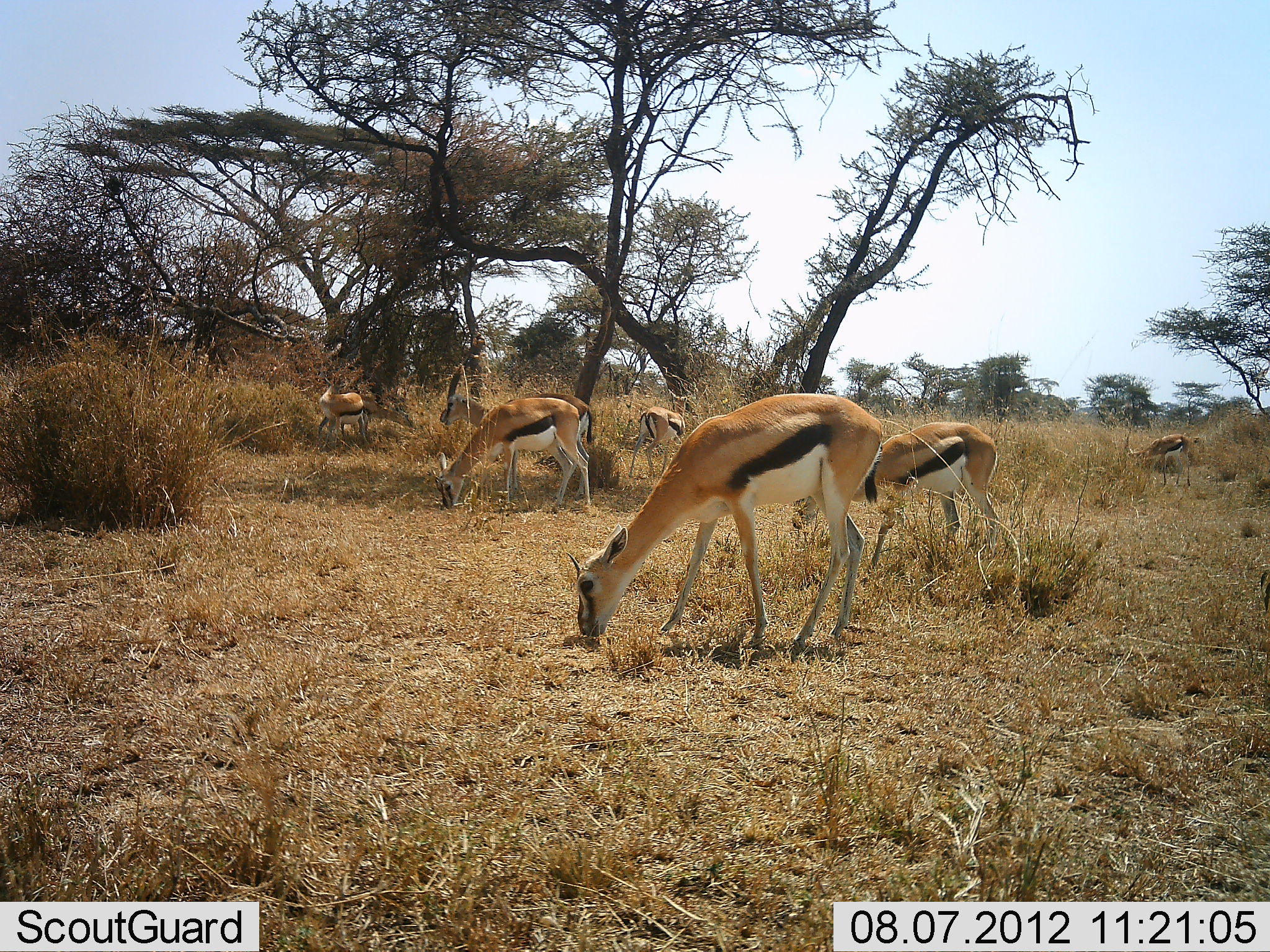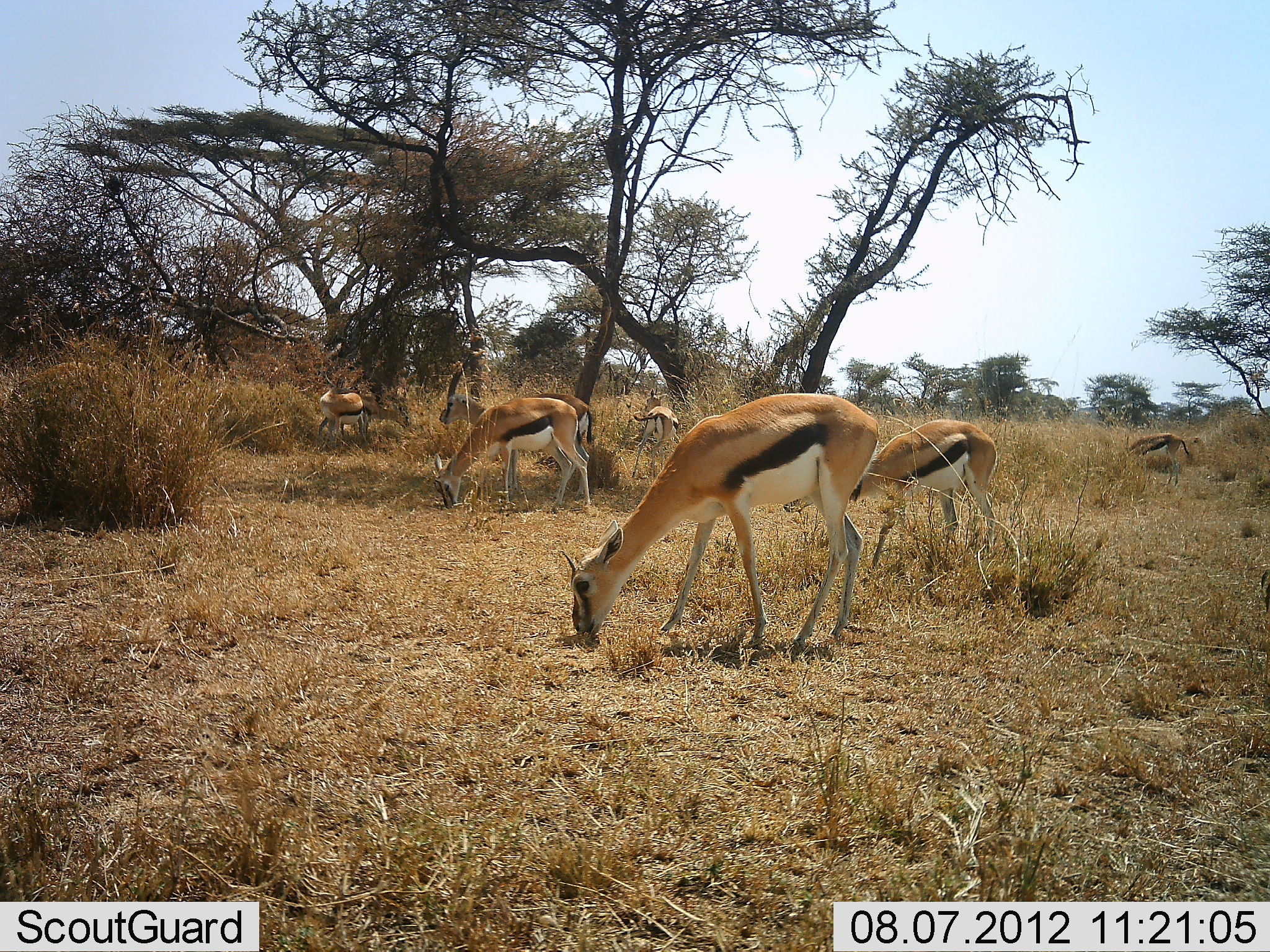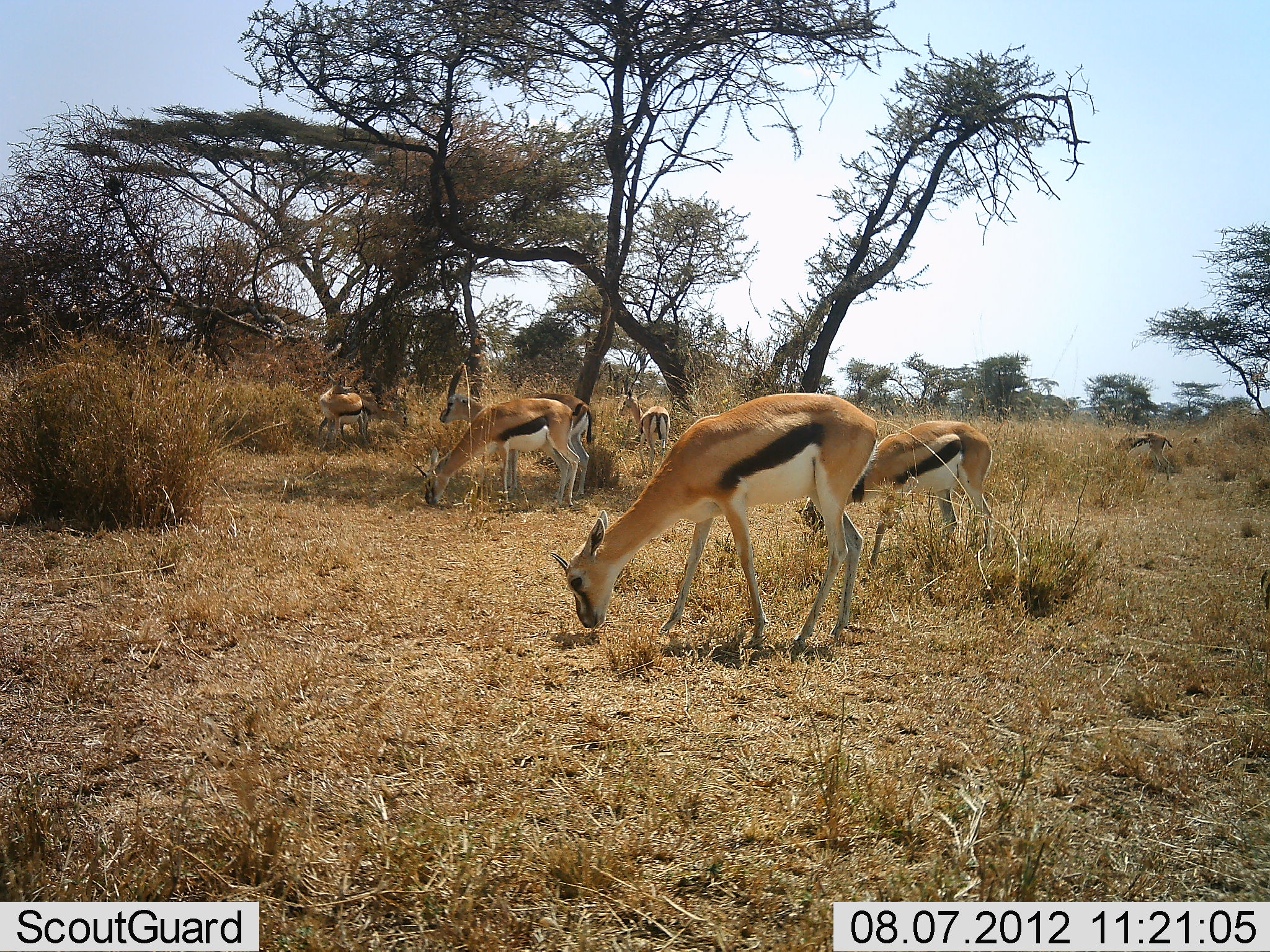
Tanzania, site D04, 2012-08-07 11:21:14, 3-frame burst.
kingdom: Animalia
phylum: Chordata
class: Mammalia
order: Artiodactyla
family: Bovidae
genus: Eudorcas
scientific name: Eudorcas thomsonii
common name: thomson's gazelle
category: gazellethomsons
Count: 7.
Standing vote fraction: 40%.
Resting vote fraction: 0%.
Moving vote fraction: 20%.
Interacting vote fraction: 0%.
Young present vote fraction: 0%.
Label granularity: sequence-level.